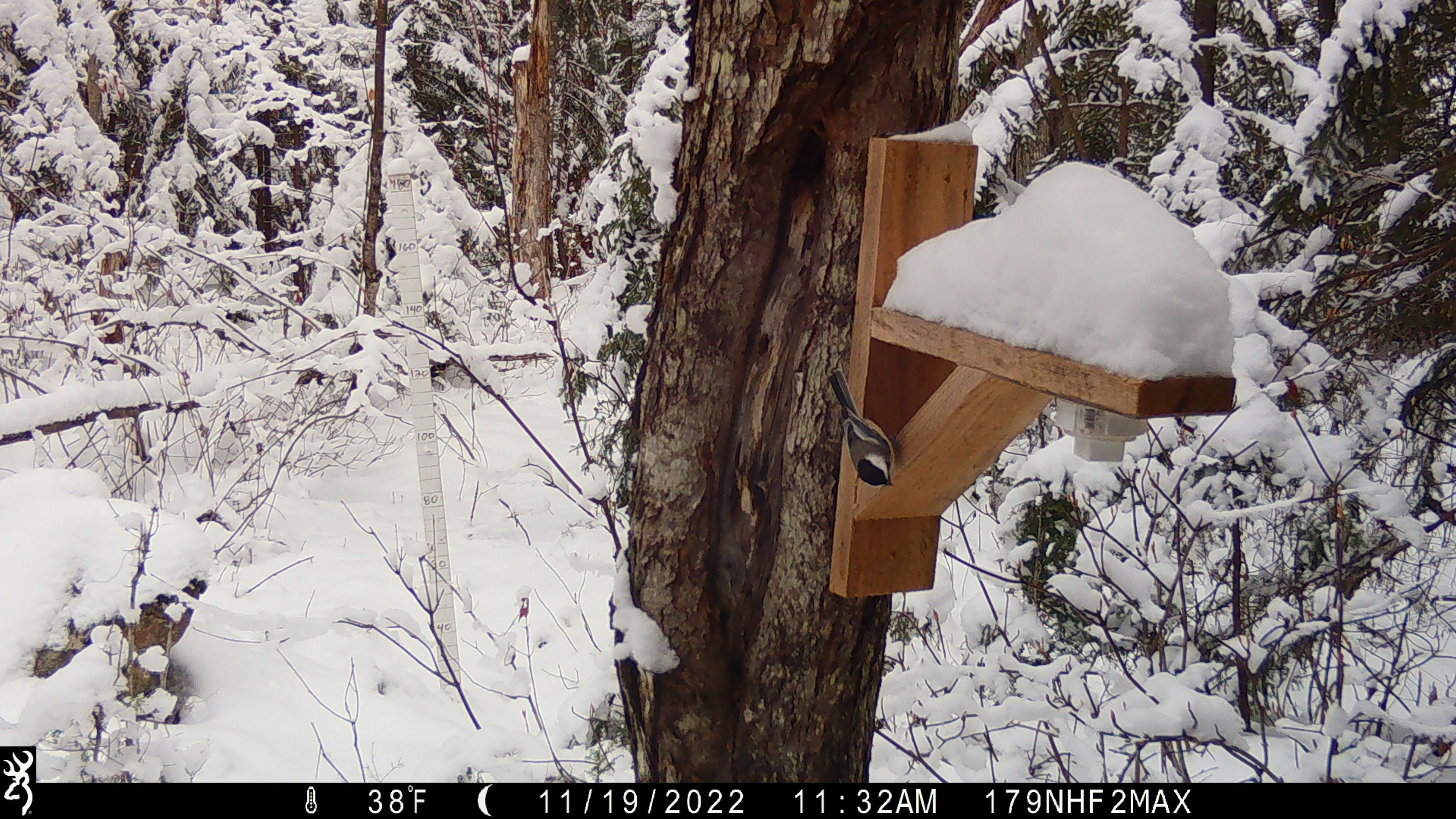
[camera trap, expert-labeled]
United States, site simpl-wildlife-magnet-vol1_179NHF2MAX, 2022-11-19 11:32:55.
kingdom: Animalia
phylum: Chordata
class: Aves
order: Passeriformes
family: Paridae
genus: Poecile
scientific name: Poecile atricapillus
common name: black-capped chickadee